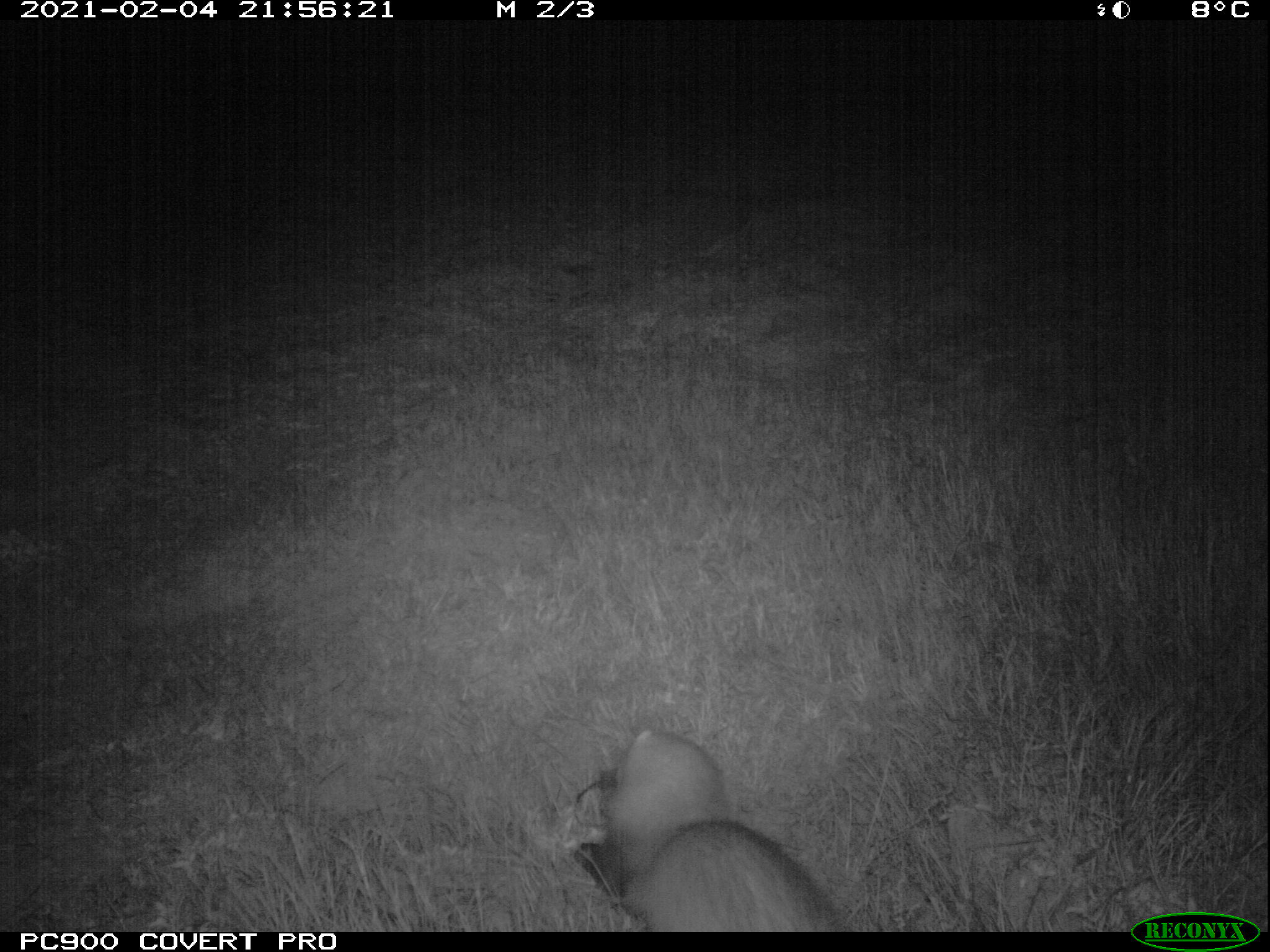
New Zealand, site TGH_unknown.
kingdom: Animalia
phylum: Chordata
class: Mammalia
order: Carnivora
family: Mustelidae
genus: Mustela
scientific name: Mustela furo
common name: ferret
Ferret (Mustela furo).